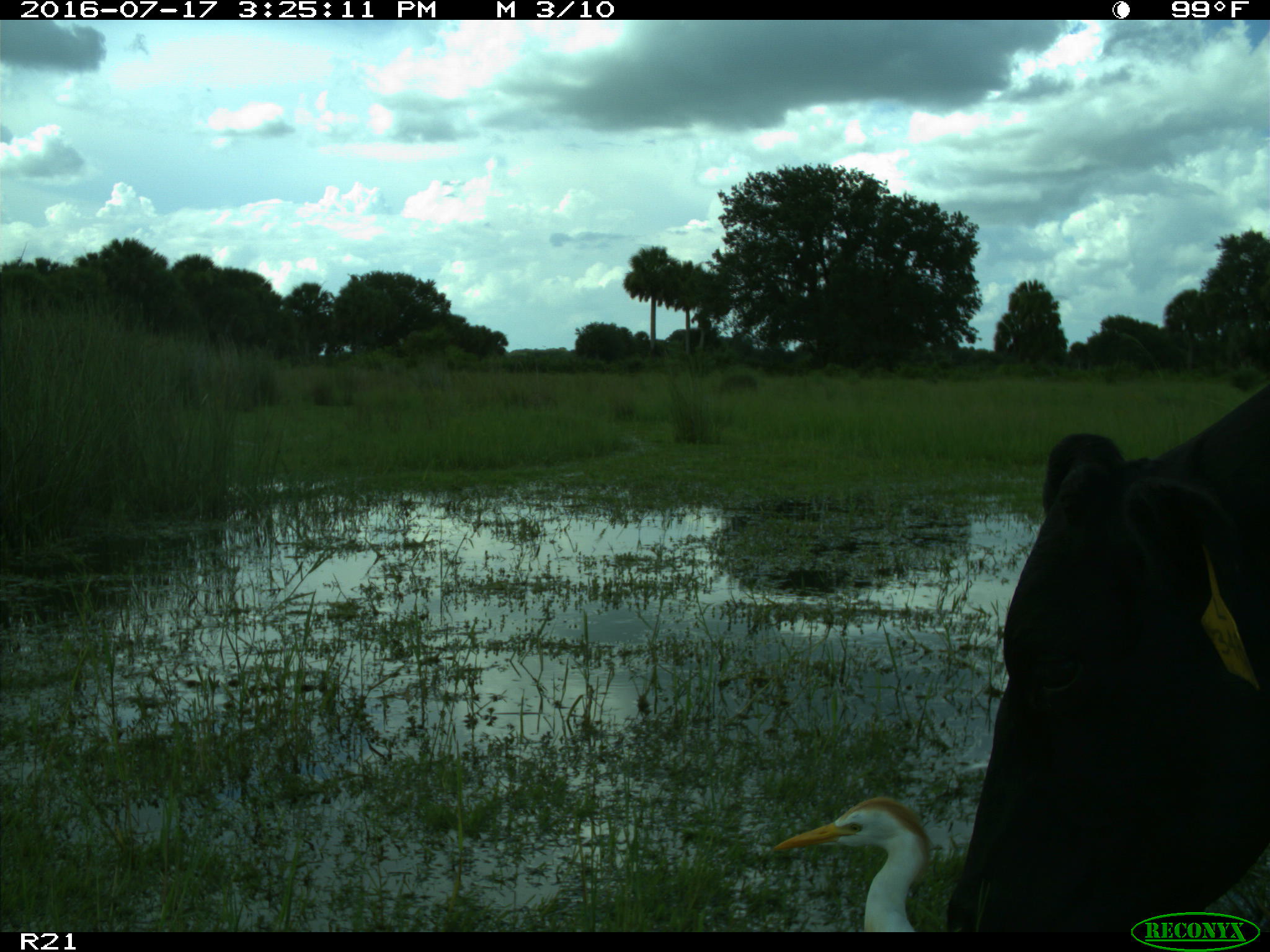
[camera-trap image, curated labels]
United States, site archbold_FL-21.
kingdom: Animalia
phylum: Chordata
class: Mammalia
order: Artiodactyla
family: Bovidae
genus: Bos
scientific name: Bos taurus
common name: domestic cow